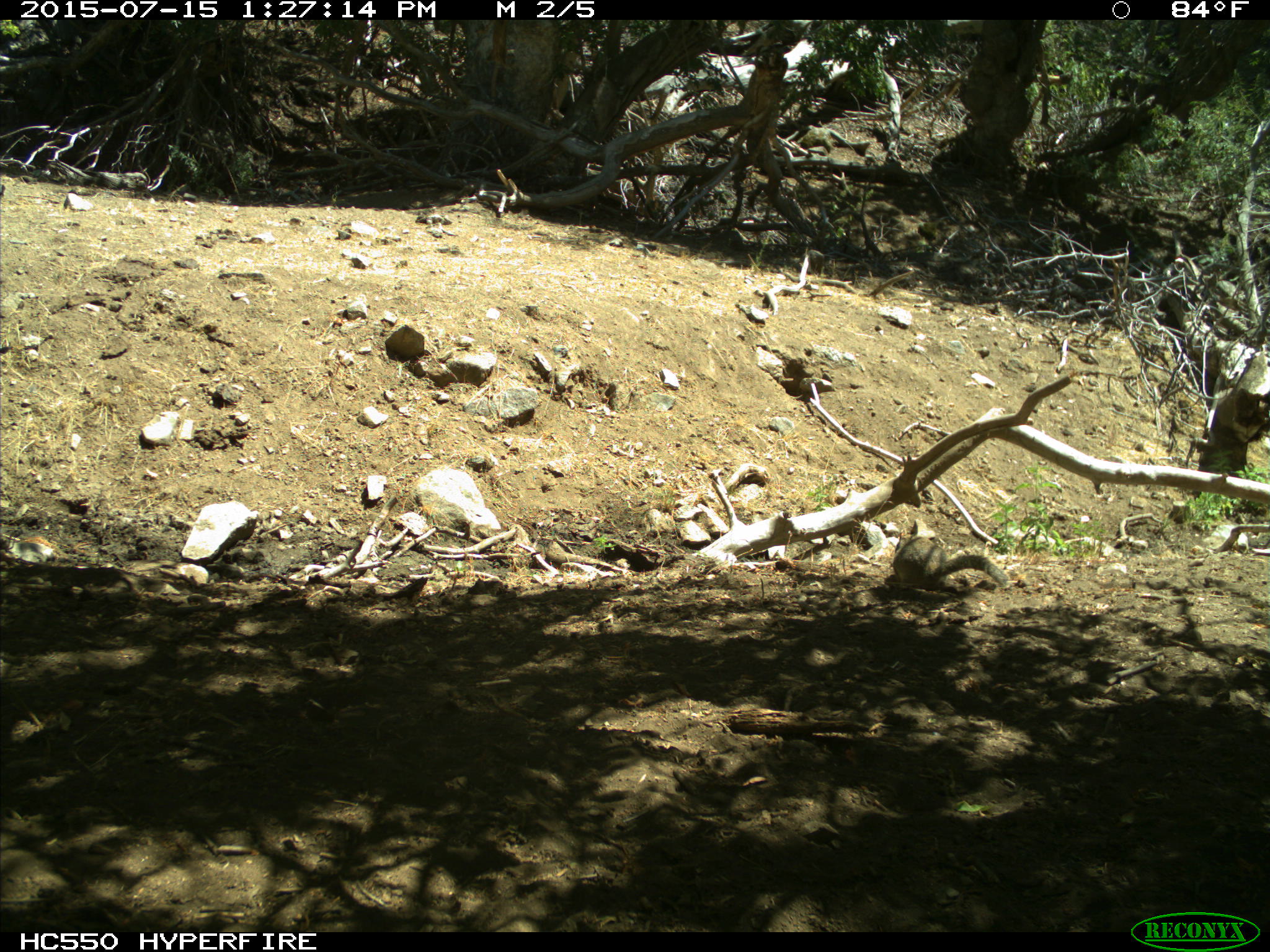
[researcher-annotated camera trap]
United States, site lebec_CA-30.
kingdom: Animalia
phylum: Chordata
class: Mammalia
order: Rodentia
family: Sciuridae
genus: Otospermophilus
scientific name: Otospermophilus beecheyi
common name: california ground squirrel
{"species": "Otospermophilus beecheyi (california ground squirrel)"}